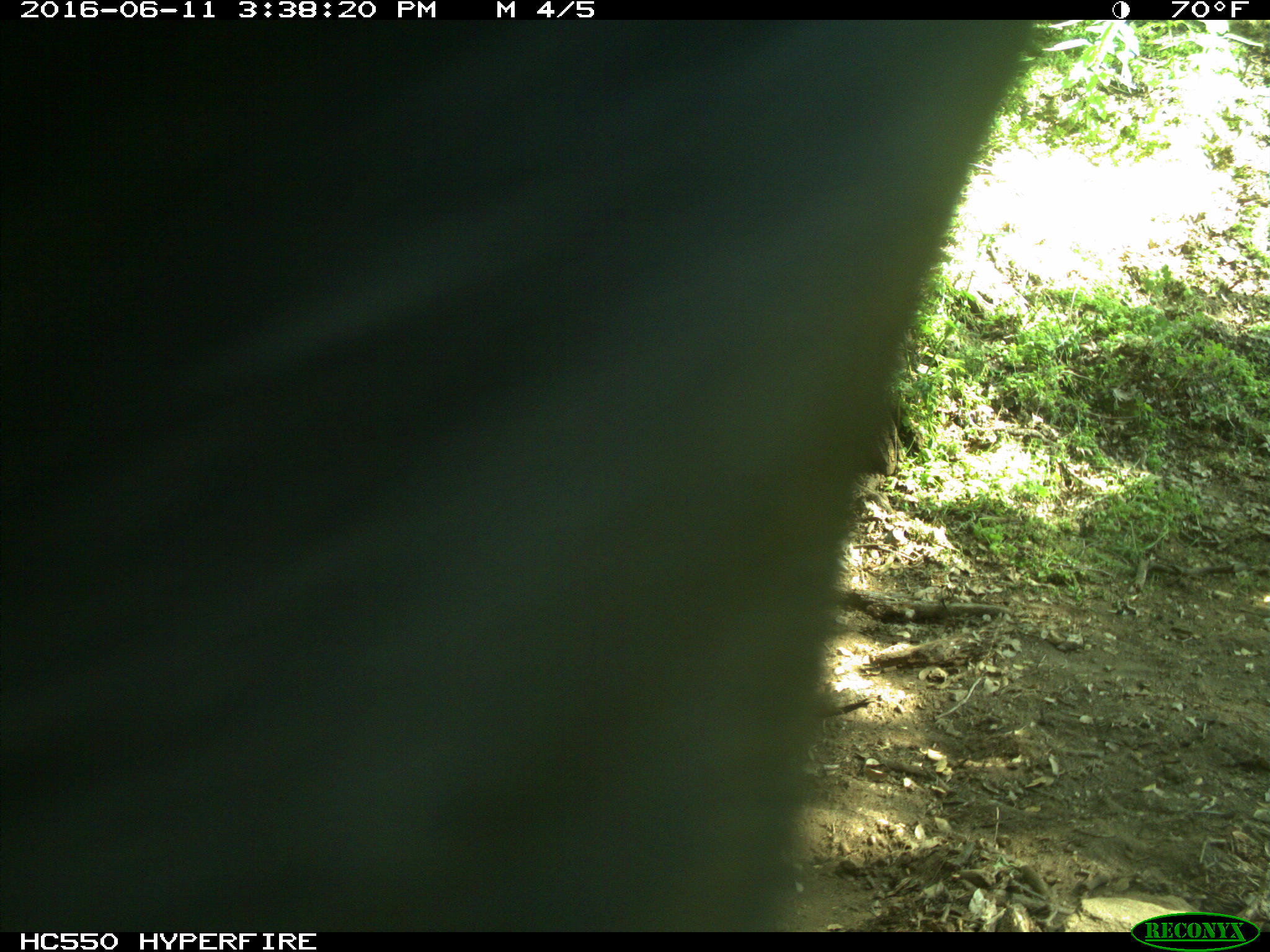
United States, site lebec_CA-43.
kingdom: Animalia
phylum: Chordata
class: Mammalia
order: Artiodactyla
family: Bovidae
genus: Bos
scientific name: Bos taurus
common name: domestic cow